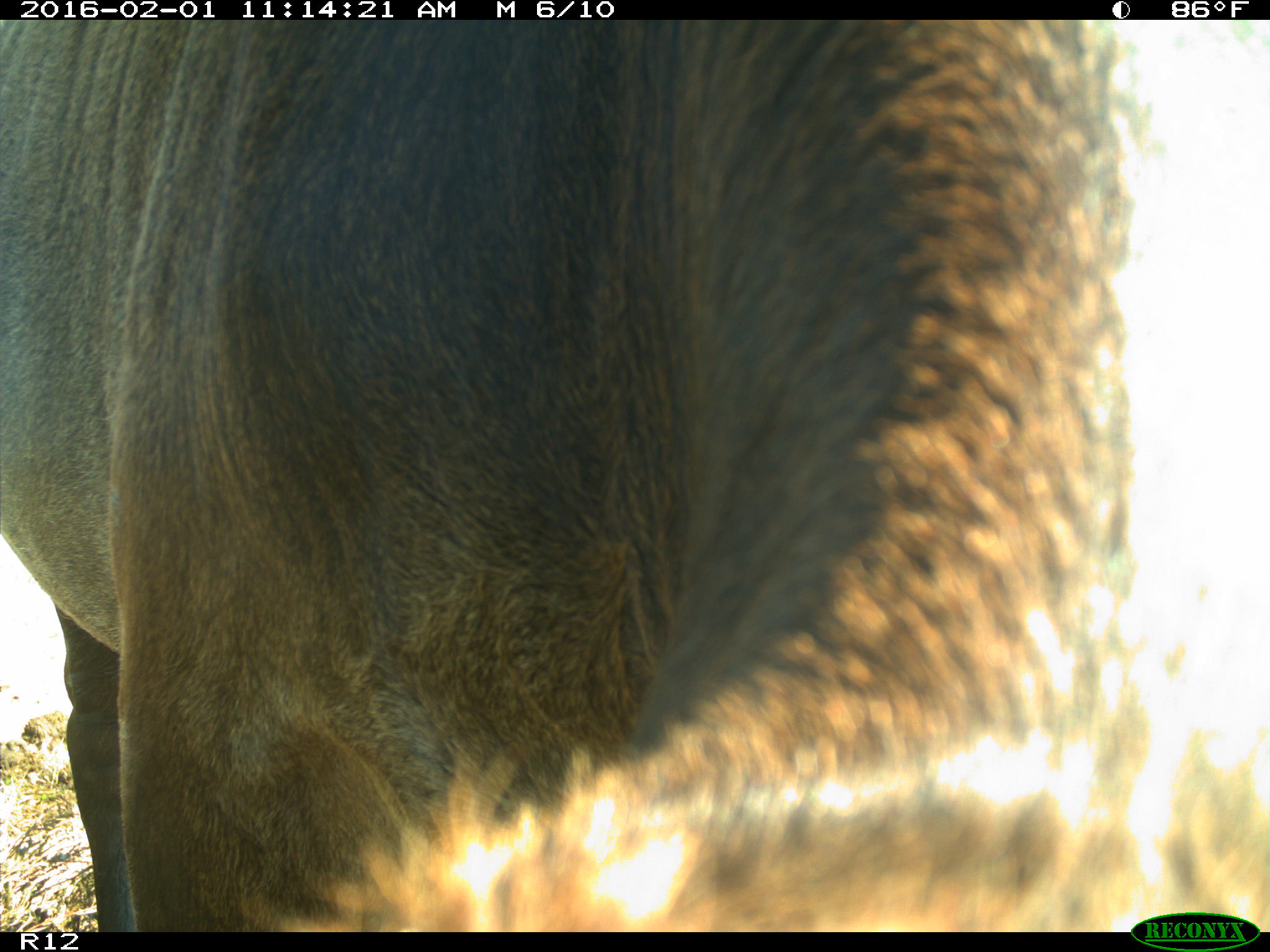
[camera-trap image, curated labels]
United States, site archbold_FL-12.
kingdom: Animalia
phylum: Chordata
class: Mammalia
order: Artiodactyla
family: Bovidae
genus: Bos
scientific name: Bos taurus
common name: domestic cow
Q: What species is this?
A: Bos taurus (domestic cow).